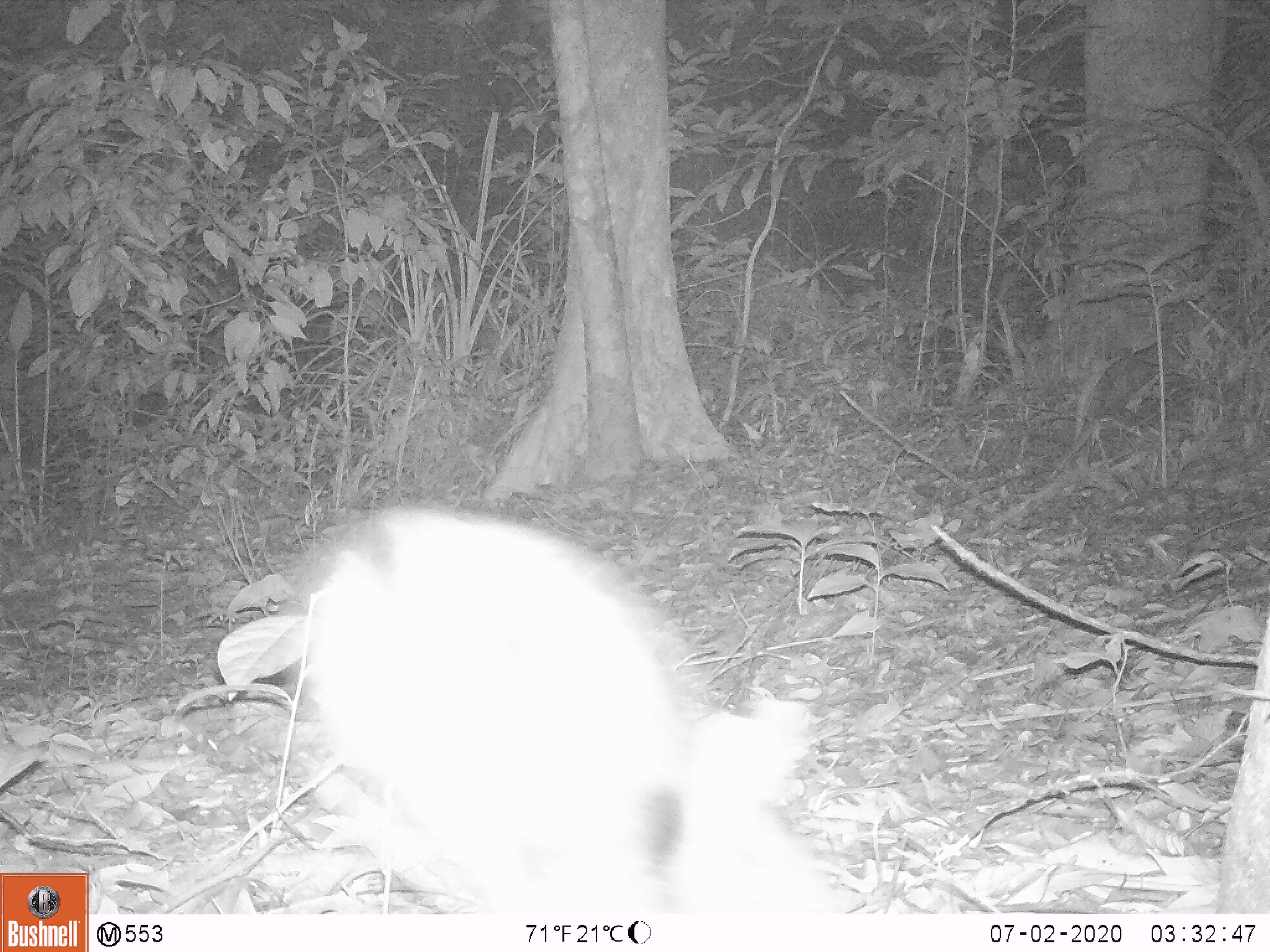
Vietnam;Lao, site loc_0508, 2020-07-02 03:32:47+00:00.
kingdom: Animalia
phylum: Chordata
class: Mammalia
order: Lagomorpha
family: Leporidae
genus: Nesolagus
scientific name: Nesolagus timminsi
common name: annamite striped rabbit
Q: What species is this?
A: Annamite striped rabbit (Nesolagus timminsi).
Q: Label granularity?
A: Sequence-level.